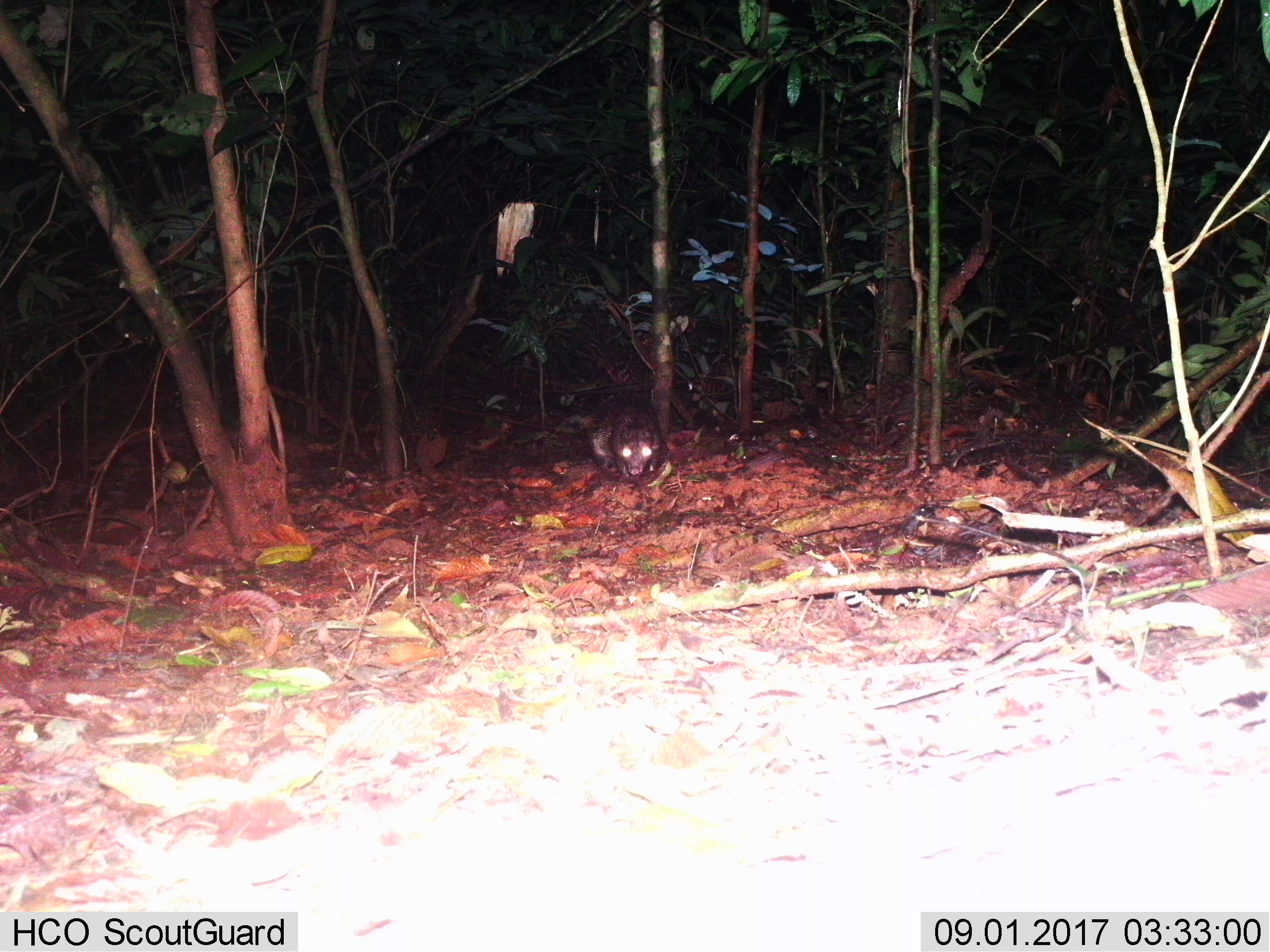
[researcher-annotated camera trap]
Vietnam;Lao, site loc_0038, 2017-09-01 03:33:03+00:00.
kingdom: Animalia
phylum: Chordata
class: Mammalia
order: Rodentia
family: Hystricidae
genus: Atherurus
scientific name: Atherurus macrourus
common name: asiatic brush-tailed porcupine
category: asiatic brush tailed porcupine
Asiatic brush tailed porcupine (asiatic brush-tailed porcupine) (Atherurus macrourus). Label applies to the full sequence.